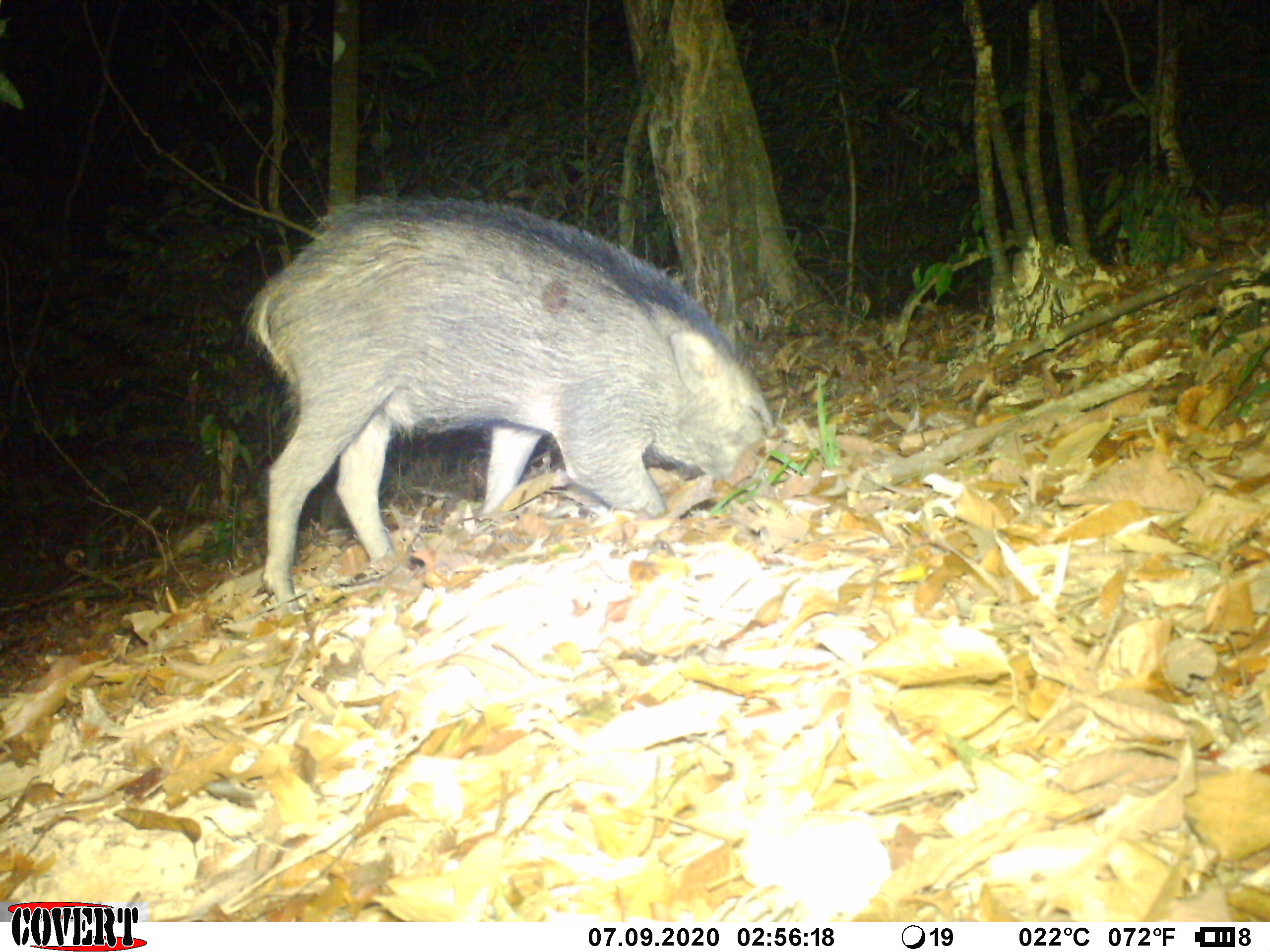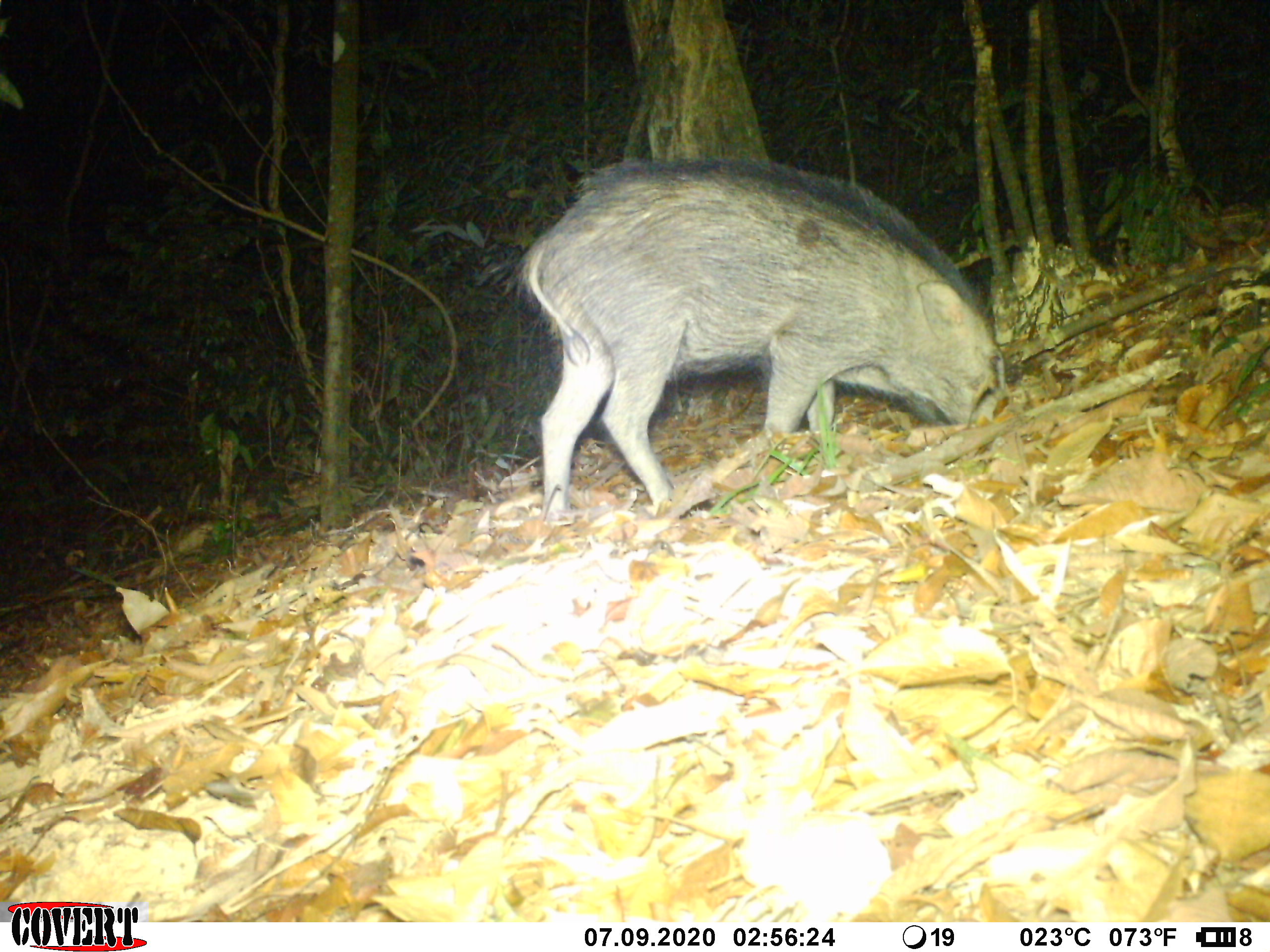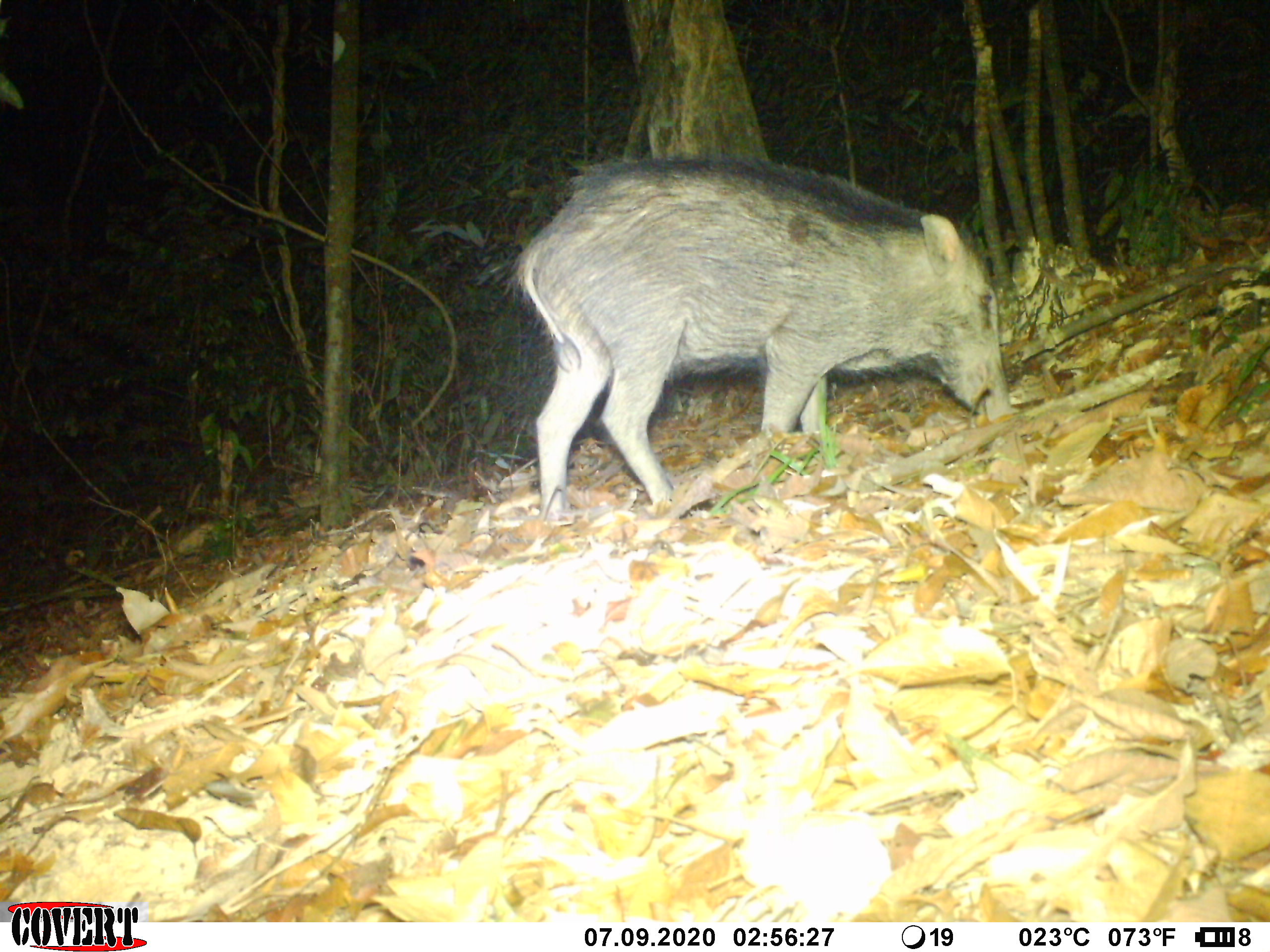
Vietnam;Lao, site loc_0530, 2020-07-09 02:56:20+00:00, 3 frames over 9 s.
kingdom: Animalia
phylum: Chordata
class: Mammalia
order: Artiodactyla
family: Suidae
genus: Sus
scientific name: Sus scrofa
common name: eurasian wild pig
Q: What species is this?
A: Eurasian wild pig (Sus scrofa).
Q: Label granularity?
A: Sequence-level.